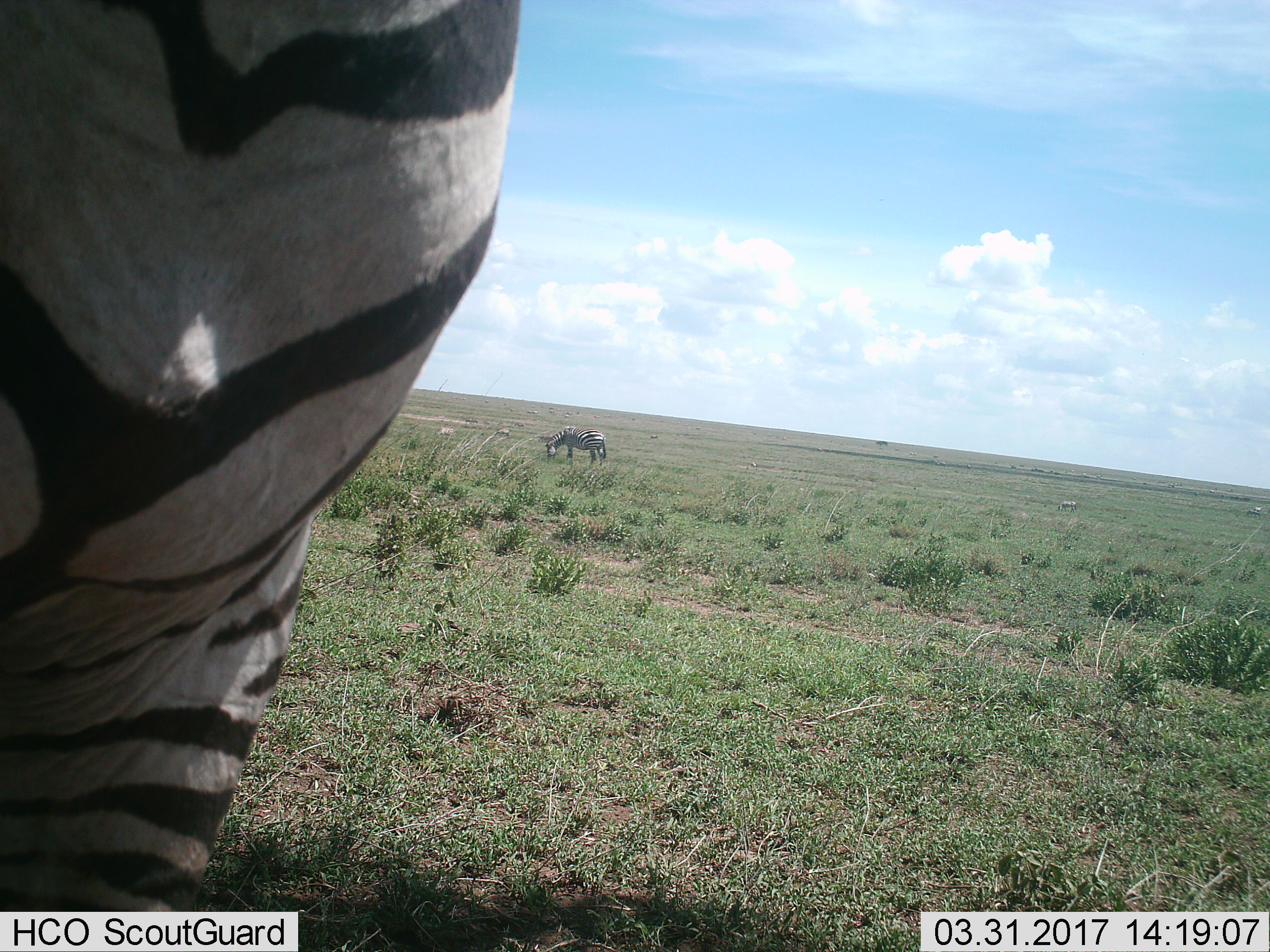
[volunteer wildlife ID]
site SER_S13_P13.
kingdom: Animalia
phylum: Chordata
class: Mammalia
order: Perissodactyla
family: Equidae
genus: Equus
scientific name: Equus quagga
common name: plains zebra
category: zebraplains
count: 2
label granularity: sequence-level